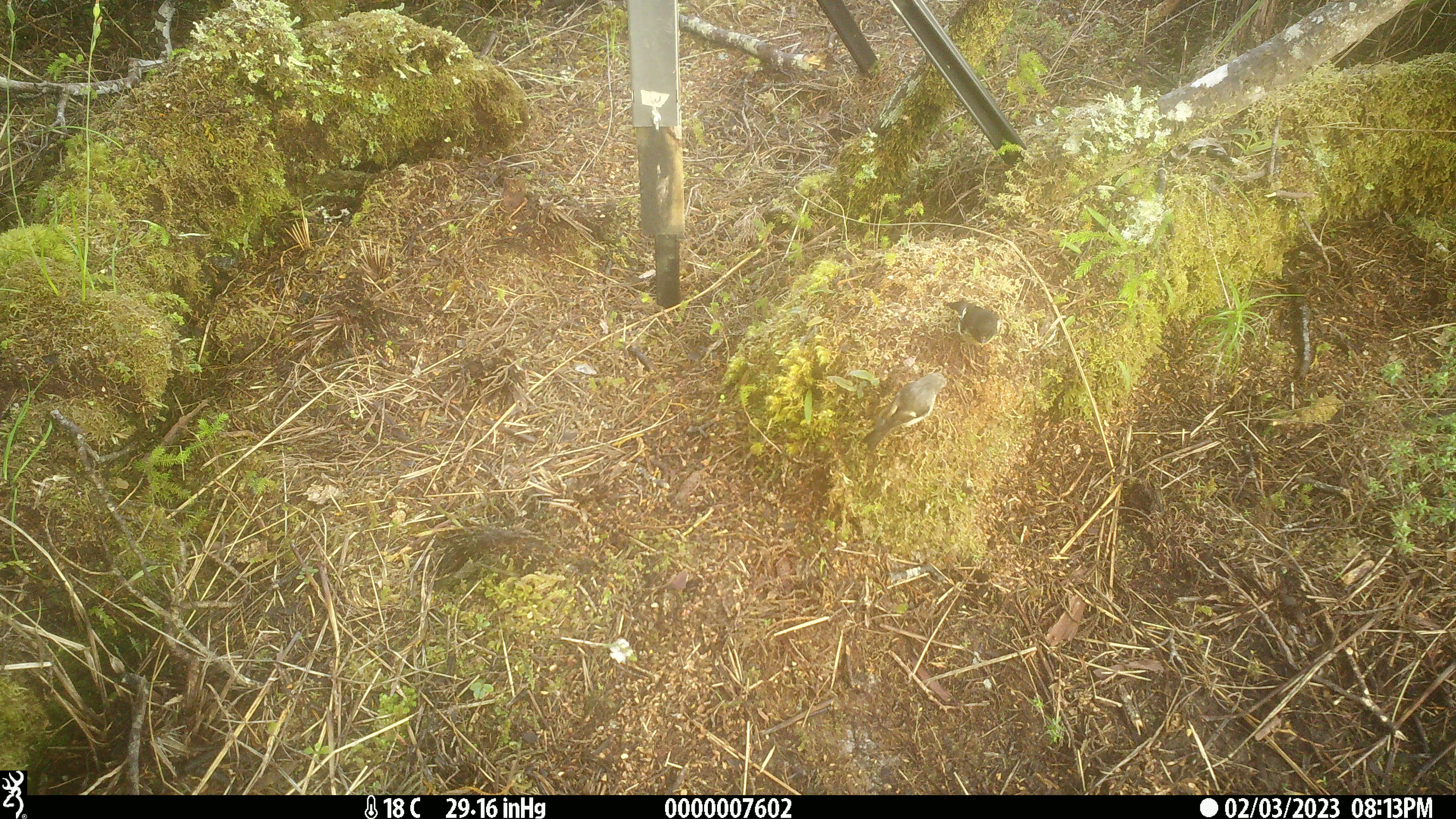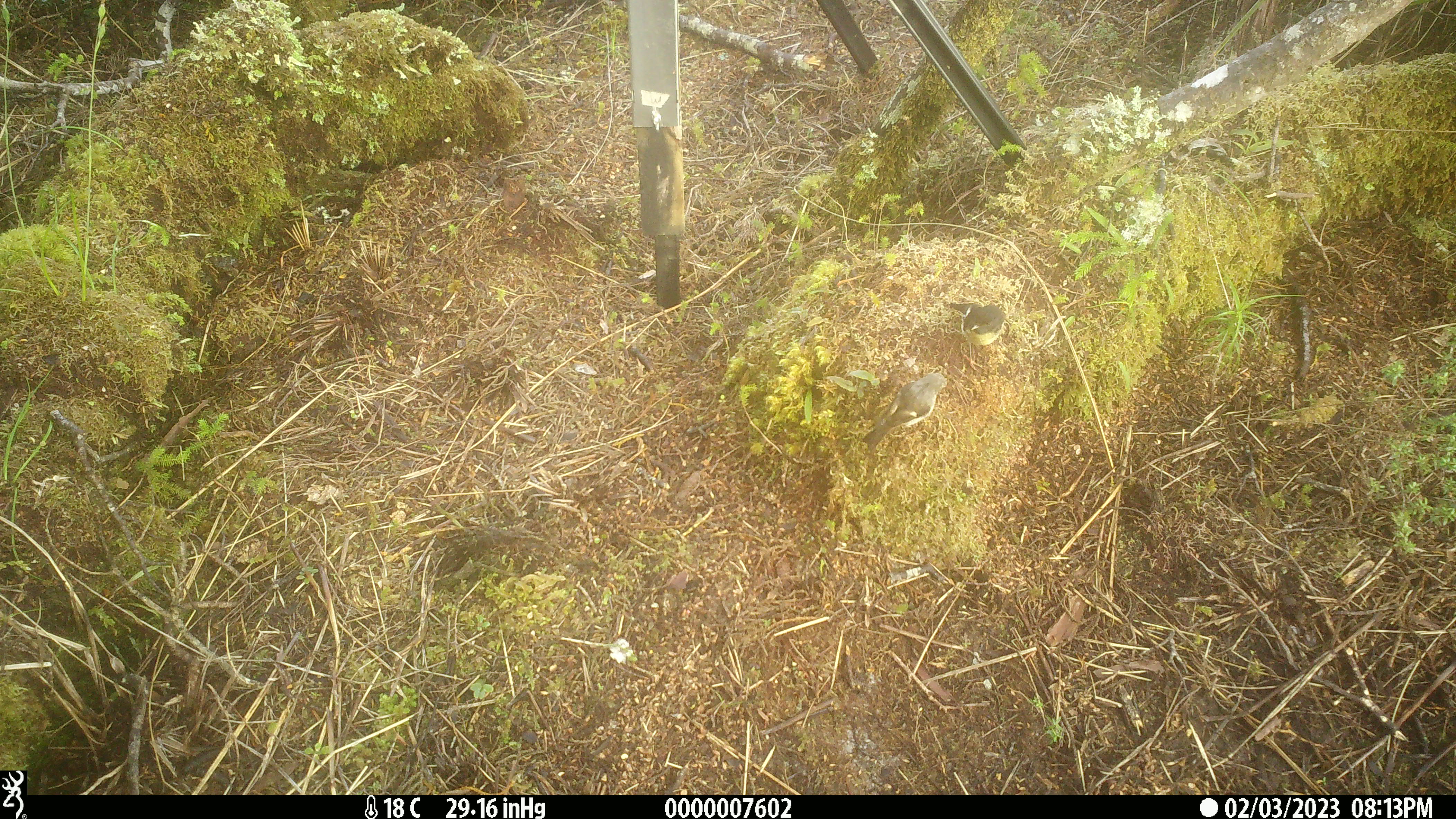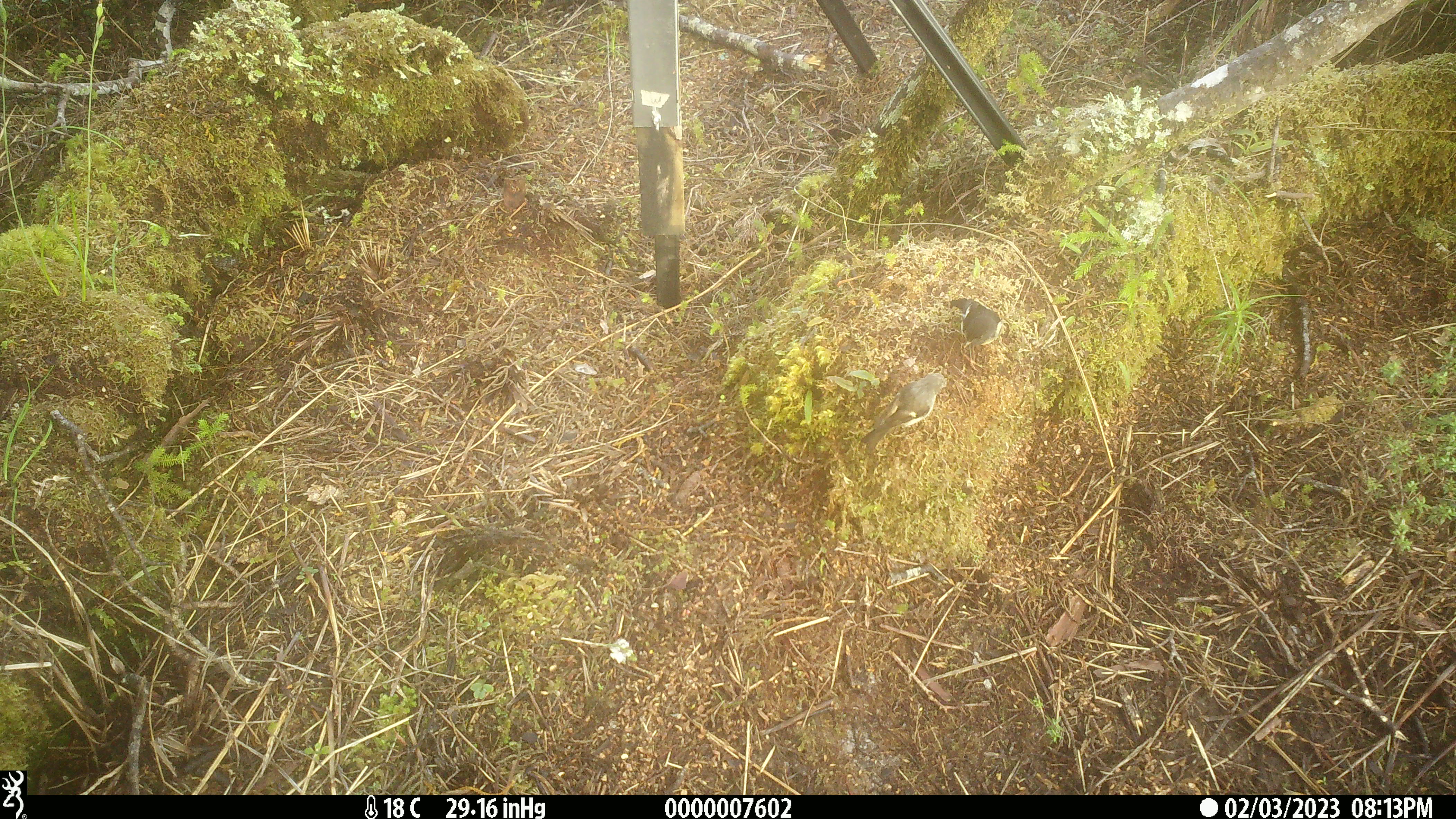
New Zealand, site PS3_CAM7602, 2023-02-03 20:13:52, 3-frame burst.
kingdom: Animalia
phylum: Chordata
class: Aves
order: Passeriformes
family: Petroicidae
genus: Petroica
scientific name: Petroica macrocephala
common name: tomtit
Tomtit (Petroica macrocephala).